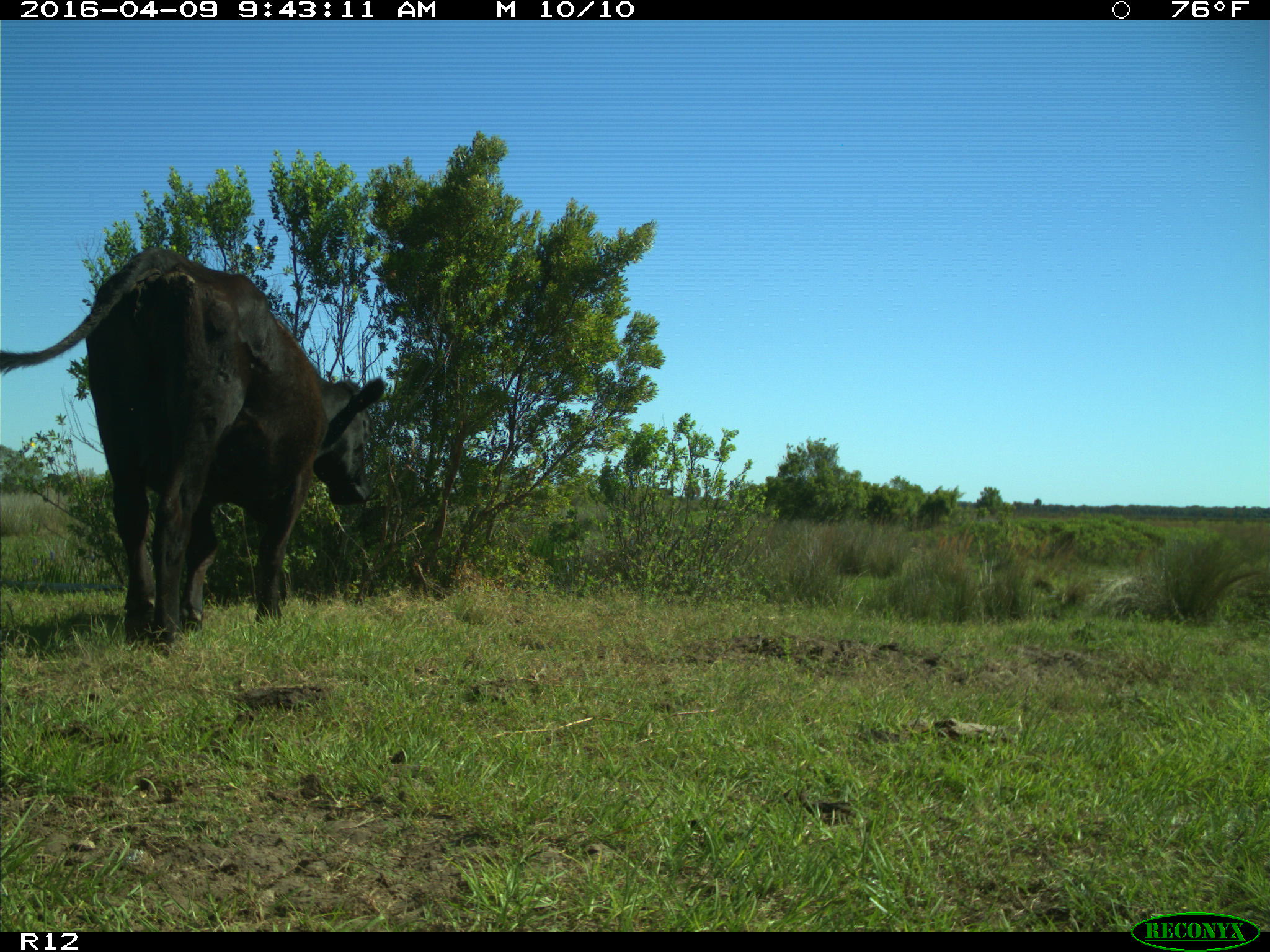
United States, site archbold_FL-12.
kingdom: Animalia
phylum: Chordata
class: Mammalia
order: Artiodactyla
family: Bovidae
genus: Bos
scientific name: Bos taurus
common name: domestic cow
Bos taurus (domestic cow).